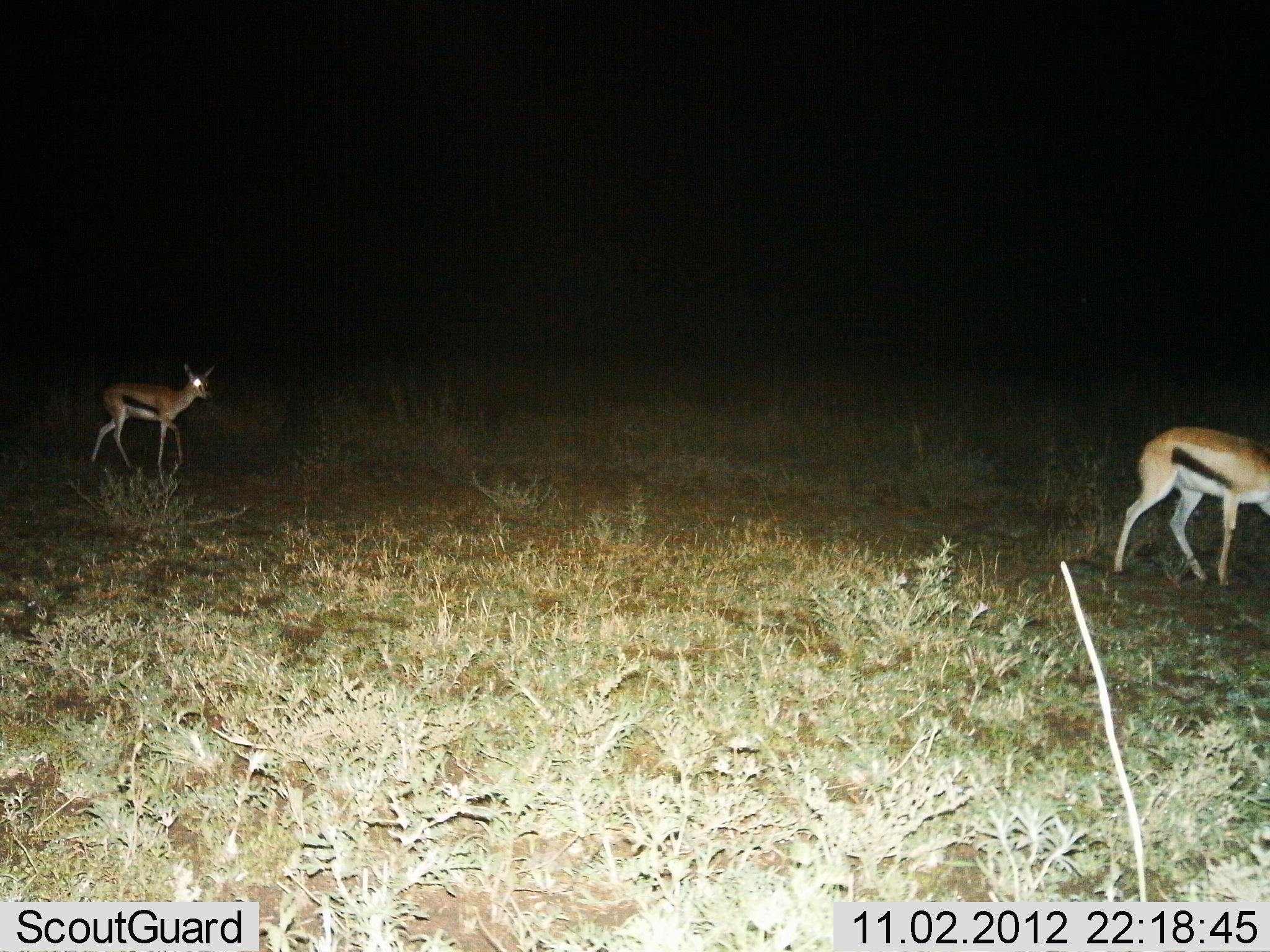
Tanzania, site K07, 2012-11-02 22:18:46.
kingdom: Animalia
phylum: Chordata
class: Mammalia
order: Artiodactyla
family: Bovidae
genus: Eudorcas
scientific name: Eudorcas thomsonii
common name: thomson's gazelle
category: gazellethomsons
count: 2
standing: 40%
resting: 0%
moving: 60%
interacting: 0%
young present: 0%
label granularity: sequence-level